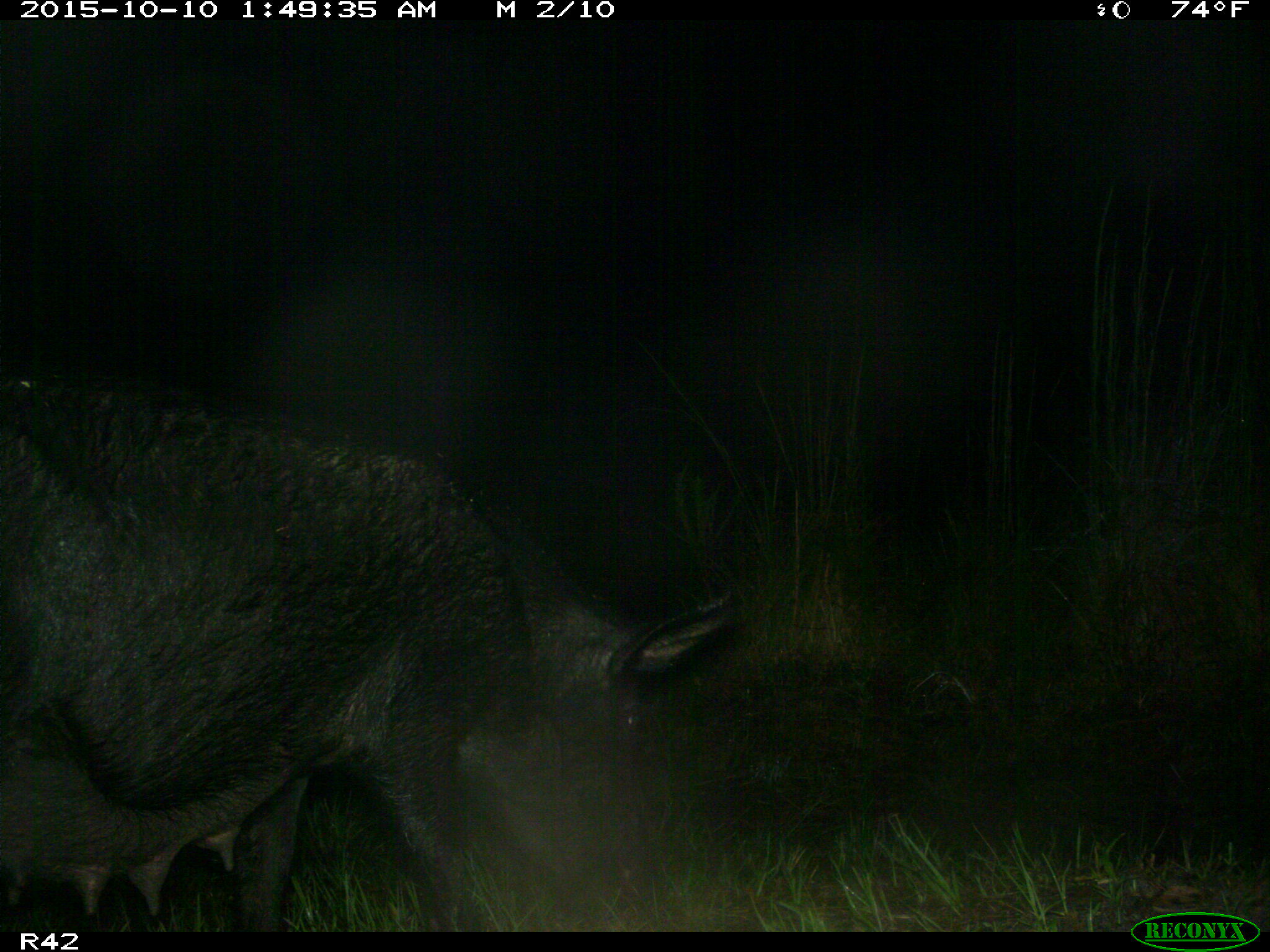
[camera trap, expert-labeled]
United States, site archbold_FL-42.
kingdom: Animalia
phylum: Chordata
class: Mammalia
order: Artiodactyla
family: Suidae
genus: Sus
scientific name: Sus scrofa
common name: wild boar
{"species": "Sus scrofa (wild boar)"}